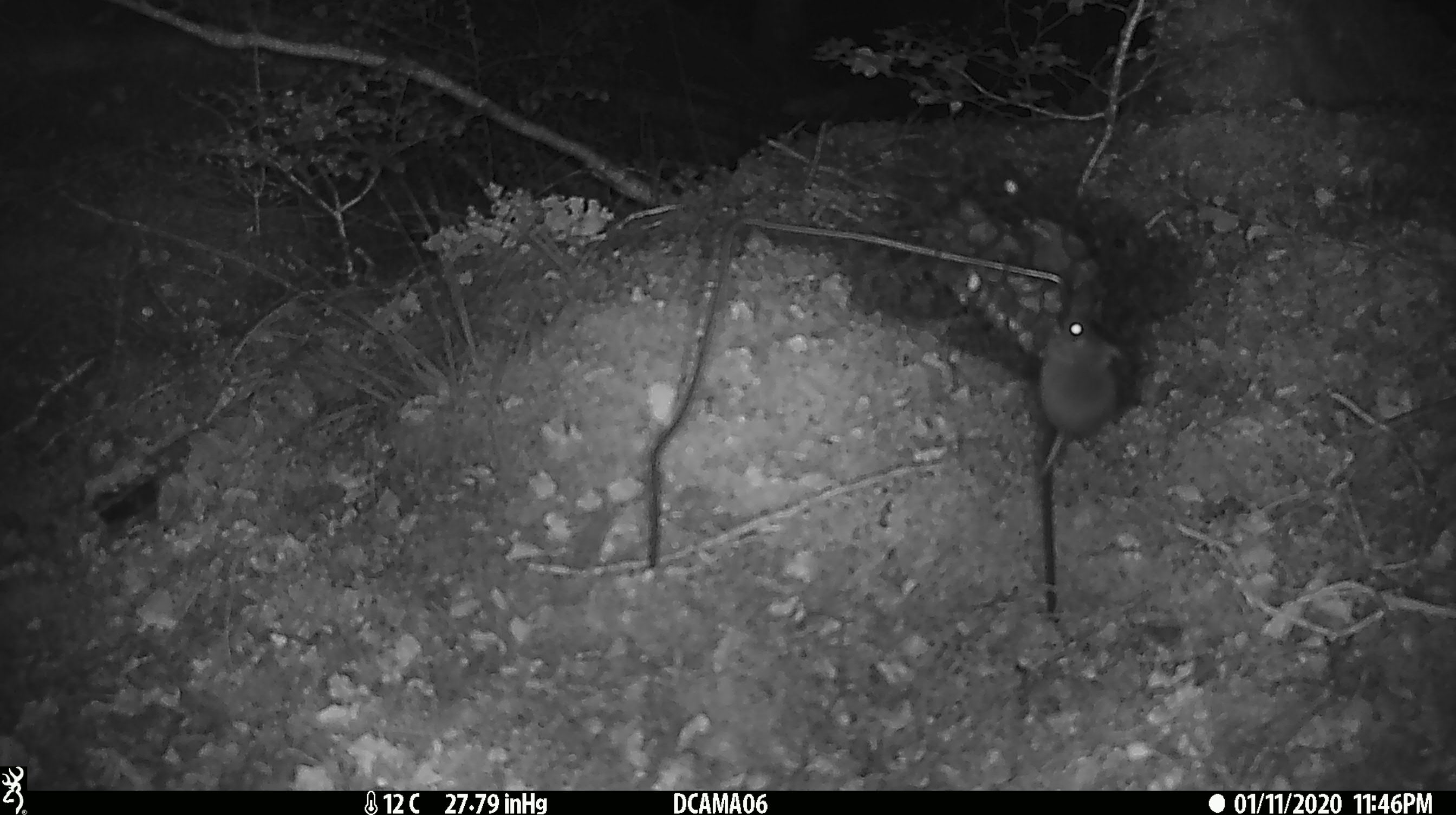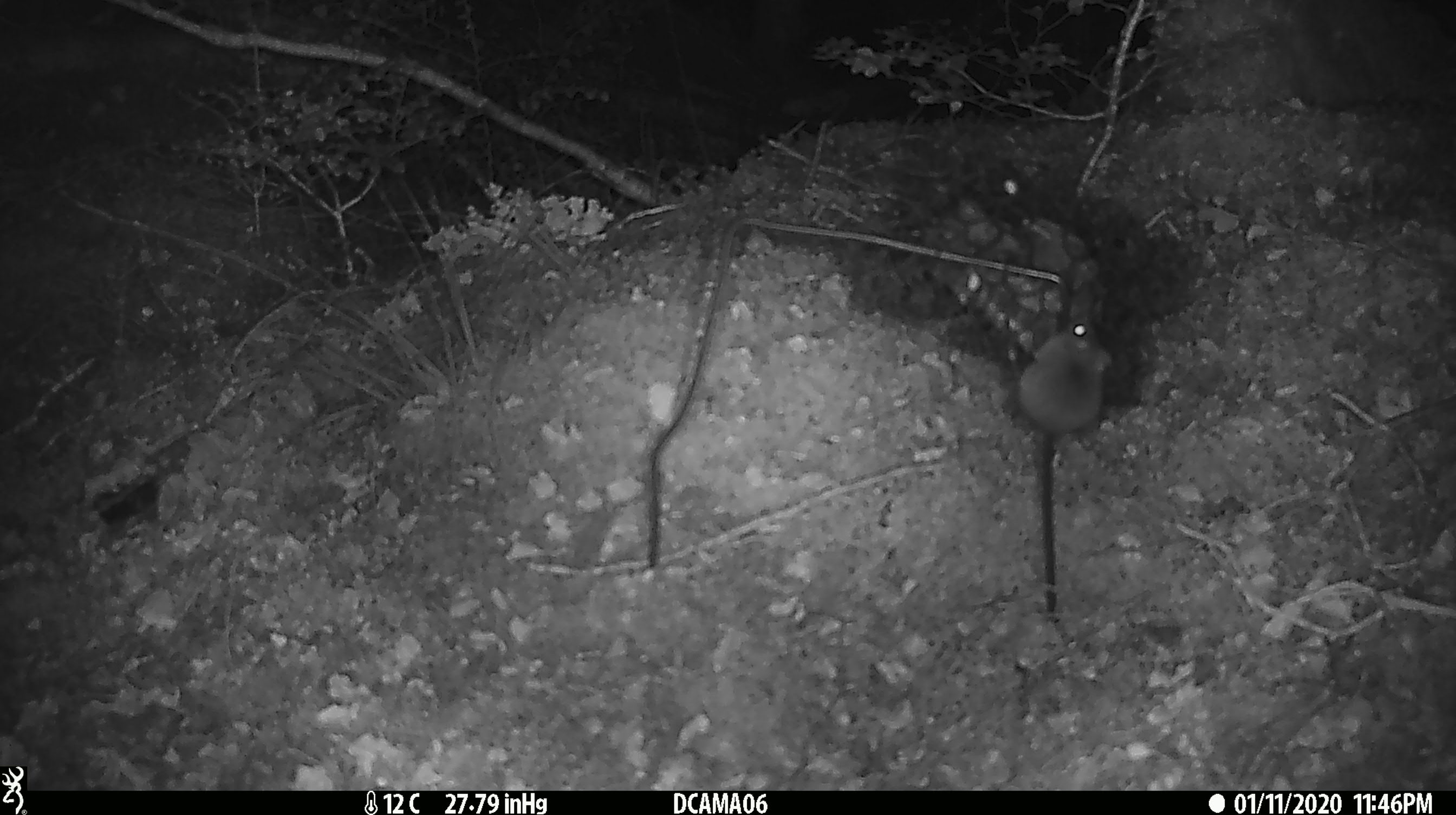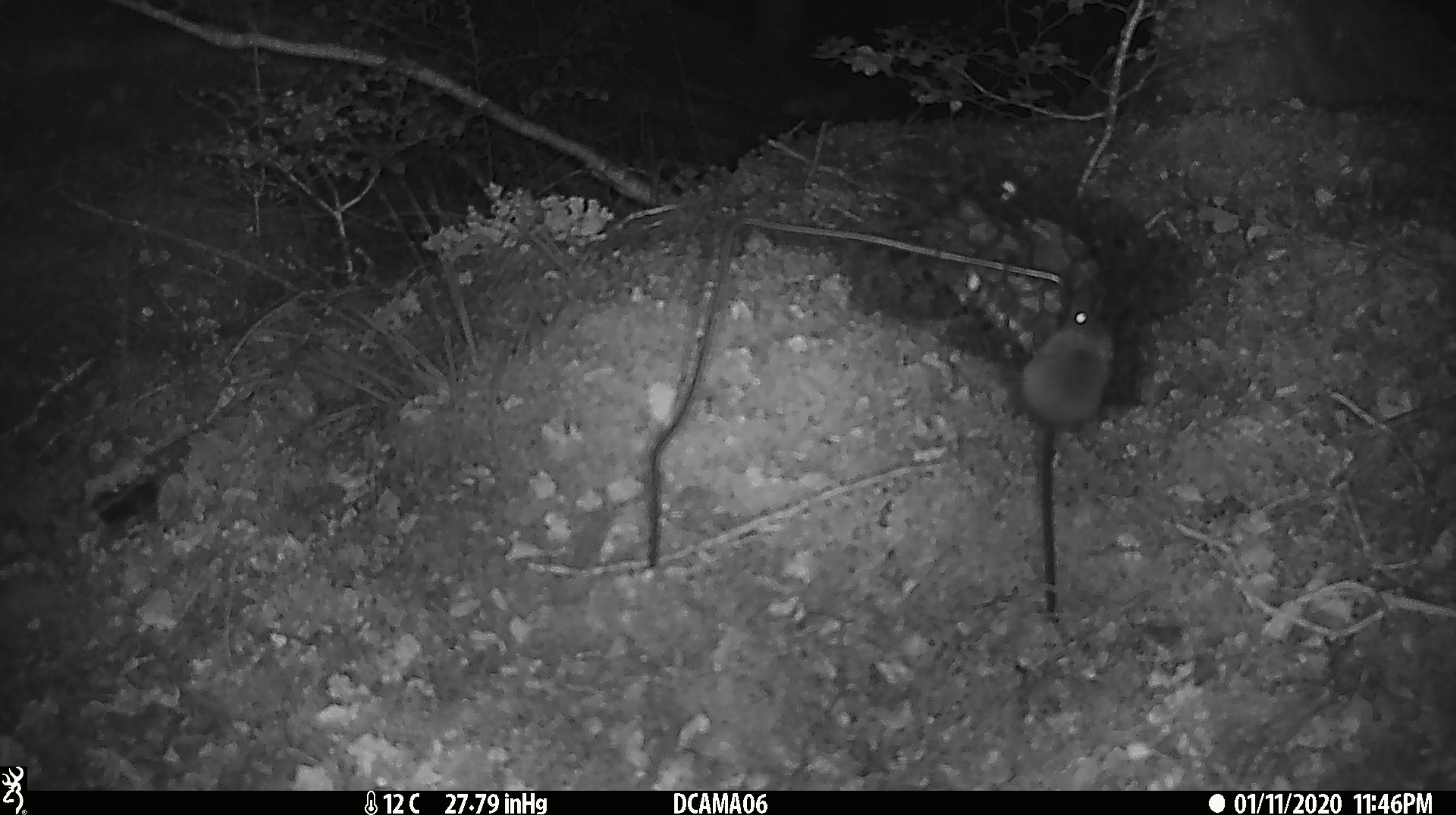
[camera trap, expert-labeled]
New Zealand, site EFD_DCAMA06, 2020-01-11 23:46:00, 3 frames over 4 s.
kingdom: Animalia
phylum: Chordata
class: Mammalia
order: Rodentia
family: Muridae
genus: Mus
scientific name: Mus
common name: mouse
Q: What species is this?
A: Mouse (Mus).